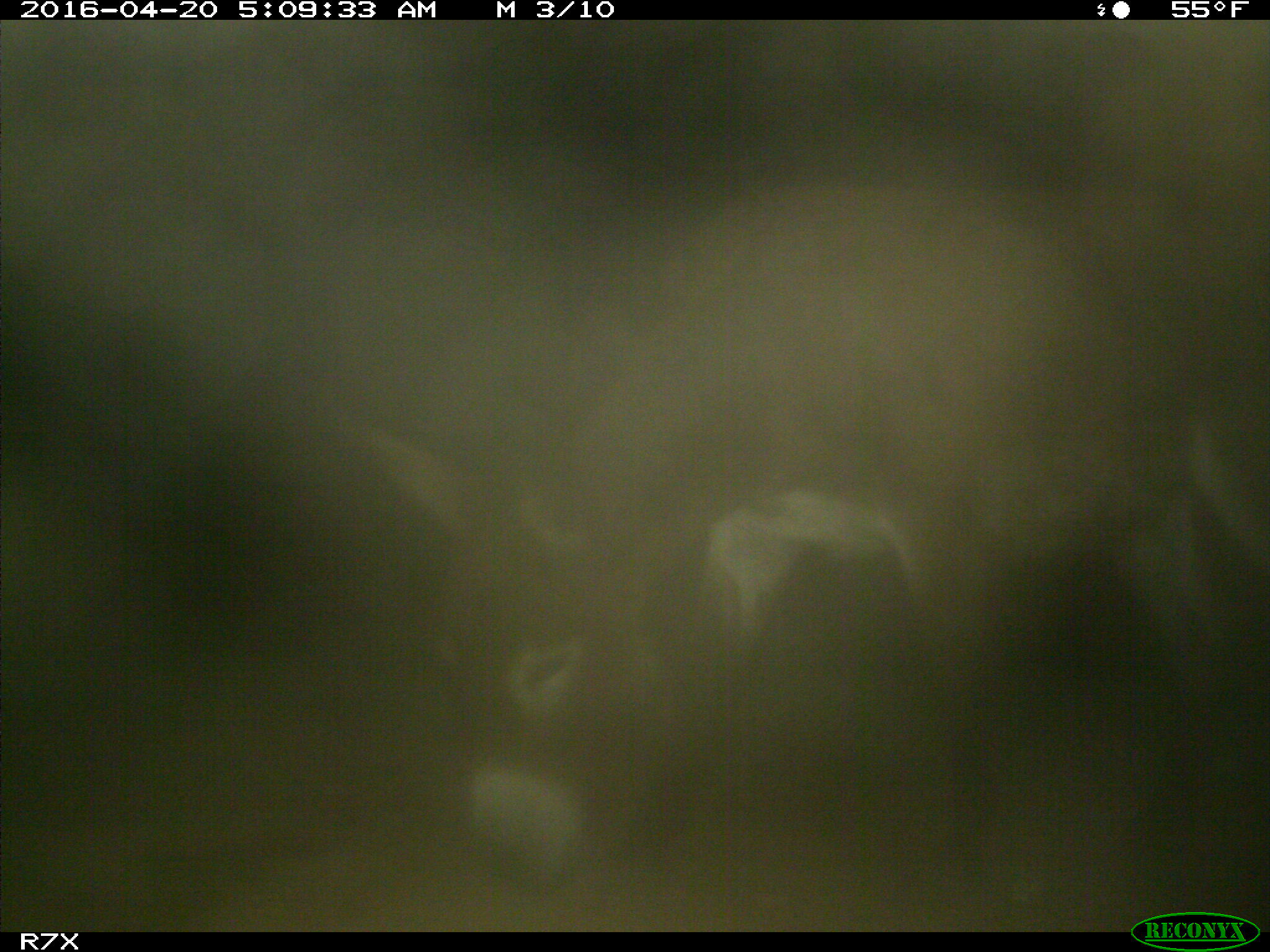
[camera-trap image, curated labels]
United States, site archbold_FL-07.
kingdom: Animalia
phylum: Chordata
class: Mammalia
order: Artiodactyla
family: Bovidae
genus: Bos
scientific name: Bos taurus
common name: domestic cow